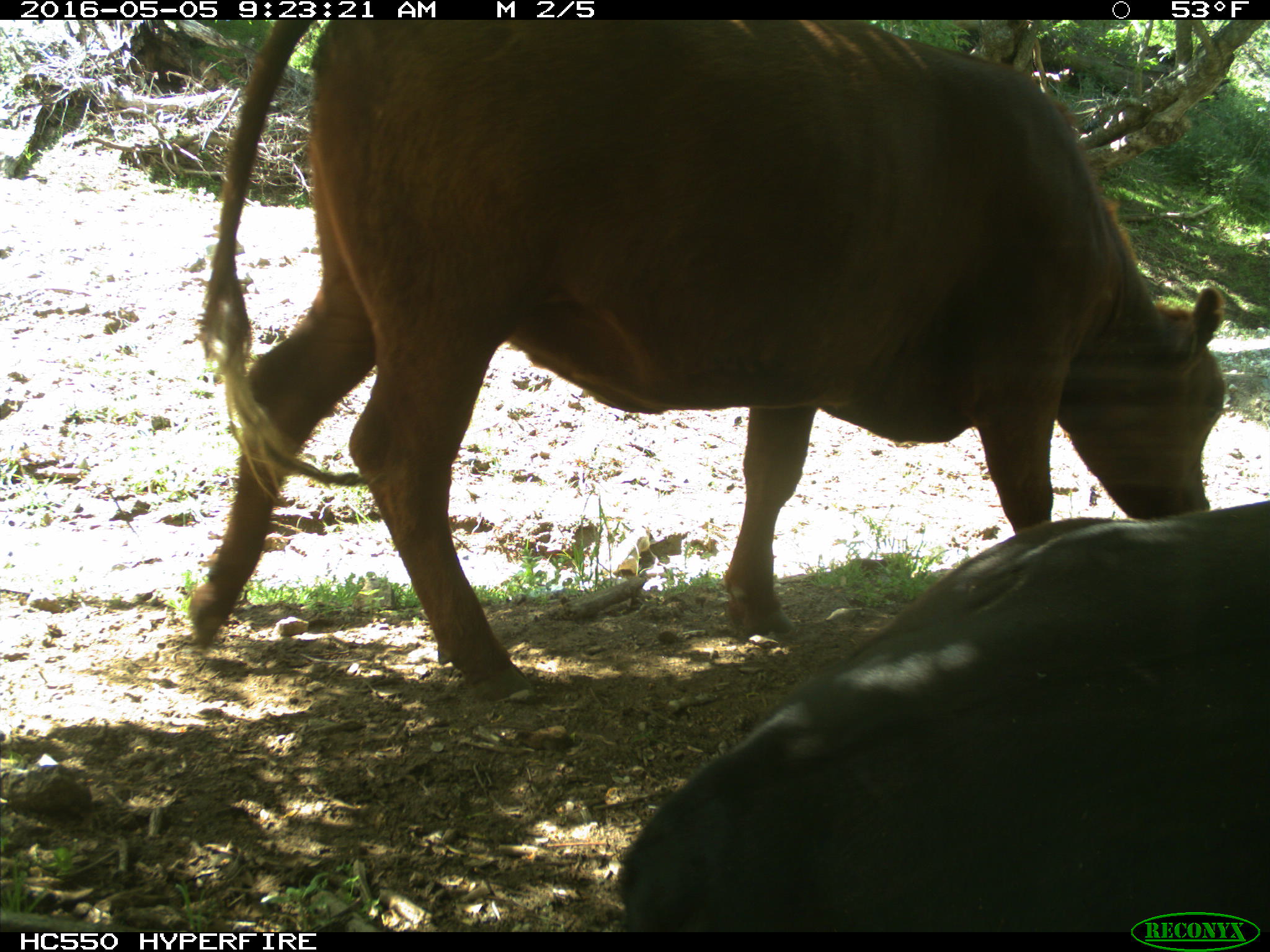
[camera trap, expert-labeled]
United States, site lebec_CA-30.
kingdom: Animalia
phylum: Chordata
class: Mammalia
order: Artiodactyla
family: Bovidae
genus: Bos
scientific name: Bos taurus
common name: domestic cow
Bos taurus (domestic cow).